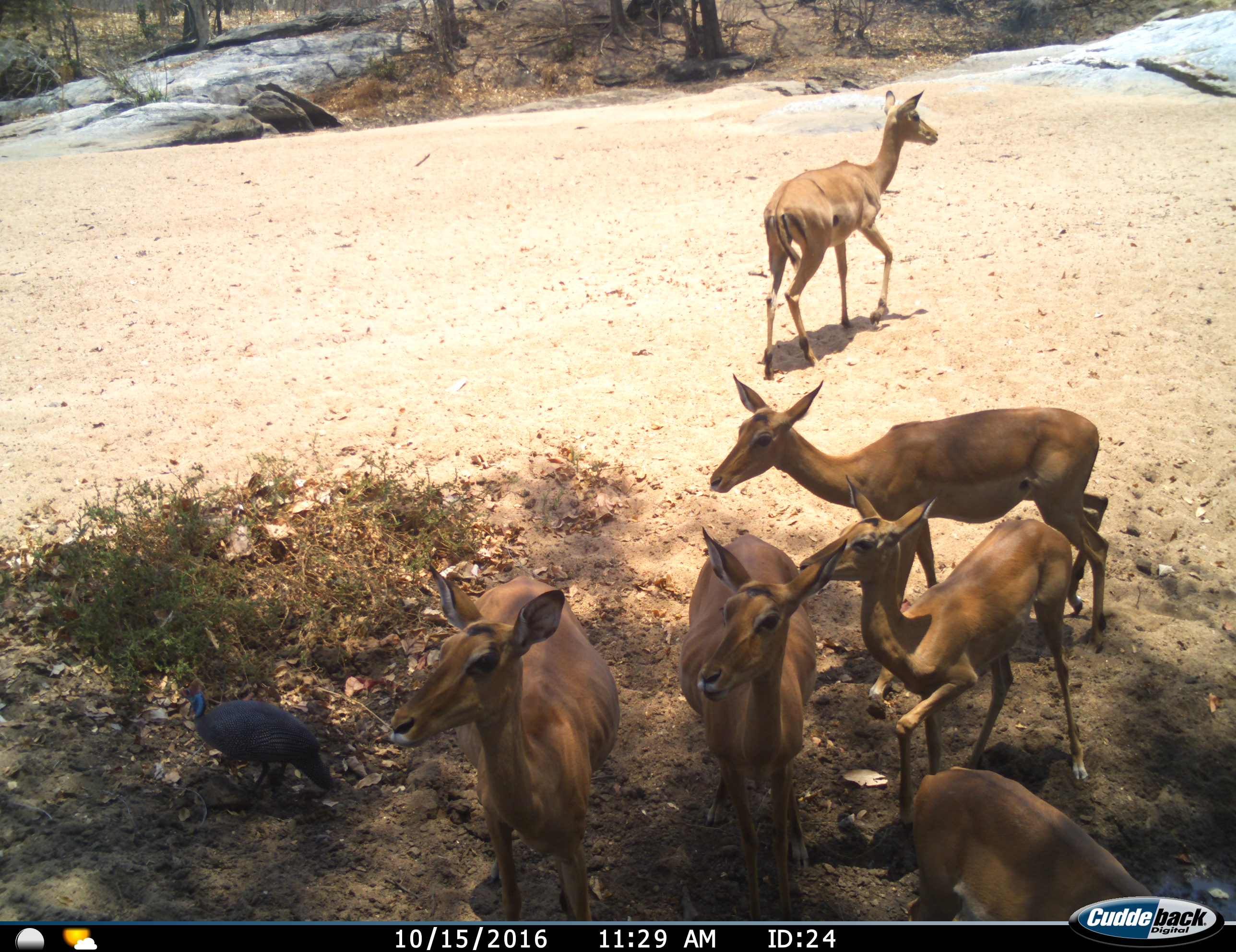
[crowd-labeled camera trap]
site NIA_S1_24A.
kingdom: Animalia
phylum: Chordata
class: Aves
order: Galliformes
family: Numididae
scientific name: Numididae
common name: guineafowl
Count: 1.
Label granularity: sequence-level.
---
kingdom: Animalia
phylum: Chordata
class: Mammalia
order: Artiodactyla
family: Bovidae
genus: Aepyceros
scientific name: Aepyceros melampus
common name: impala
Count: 6.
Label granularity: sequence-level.